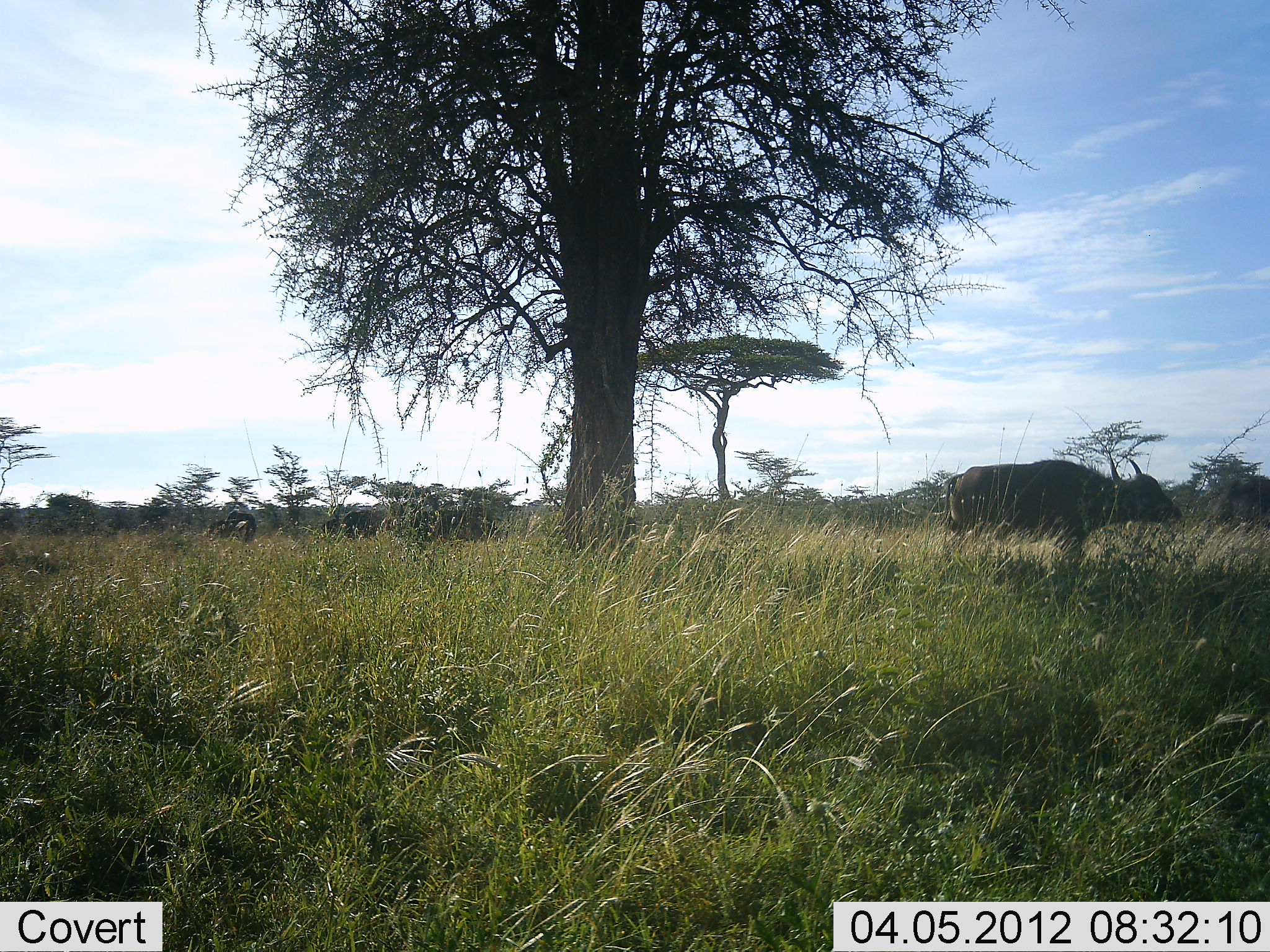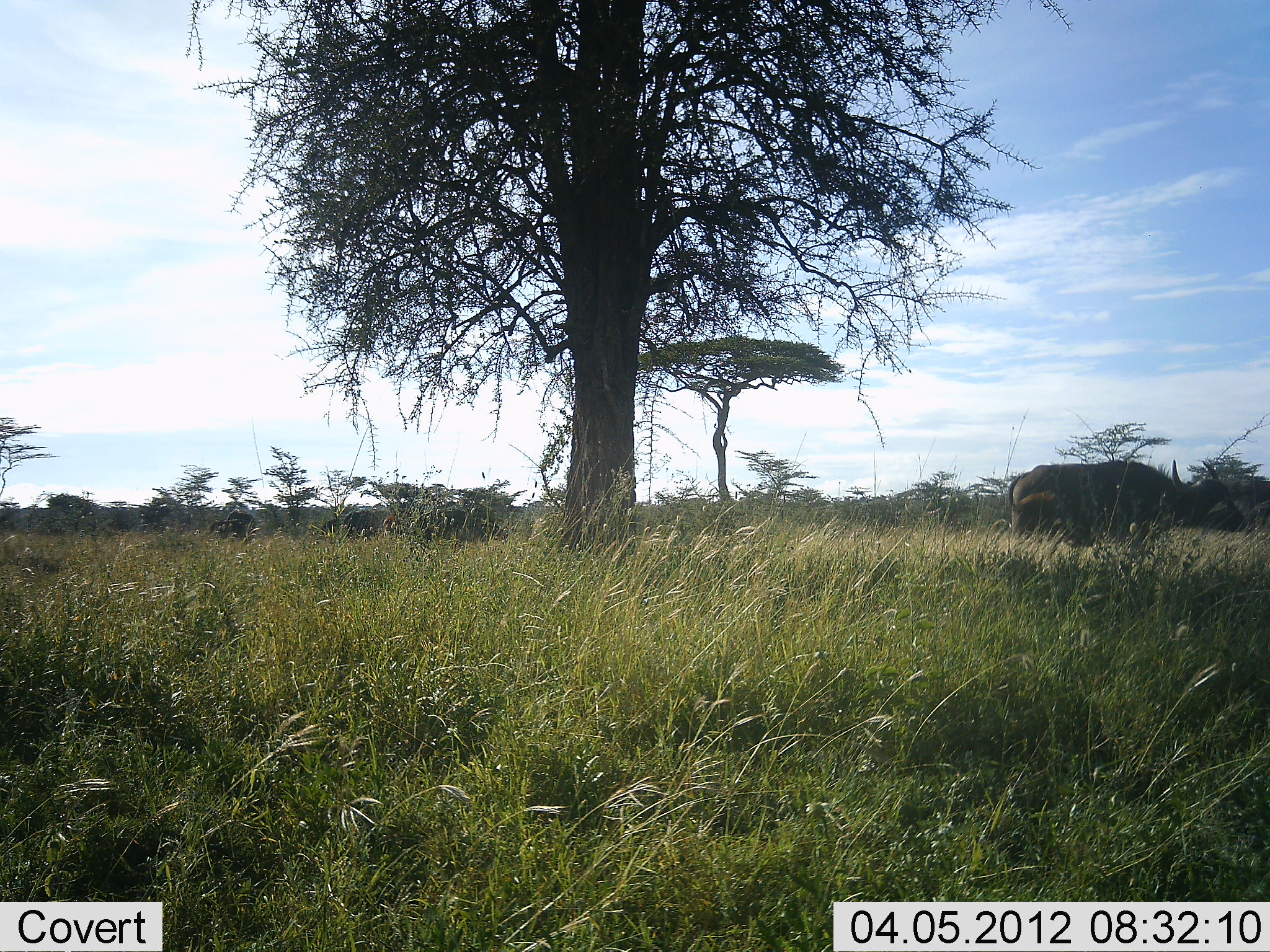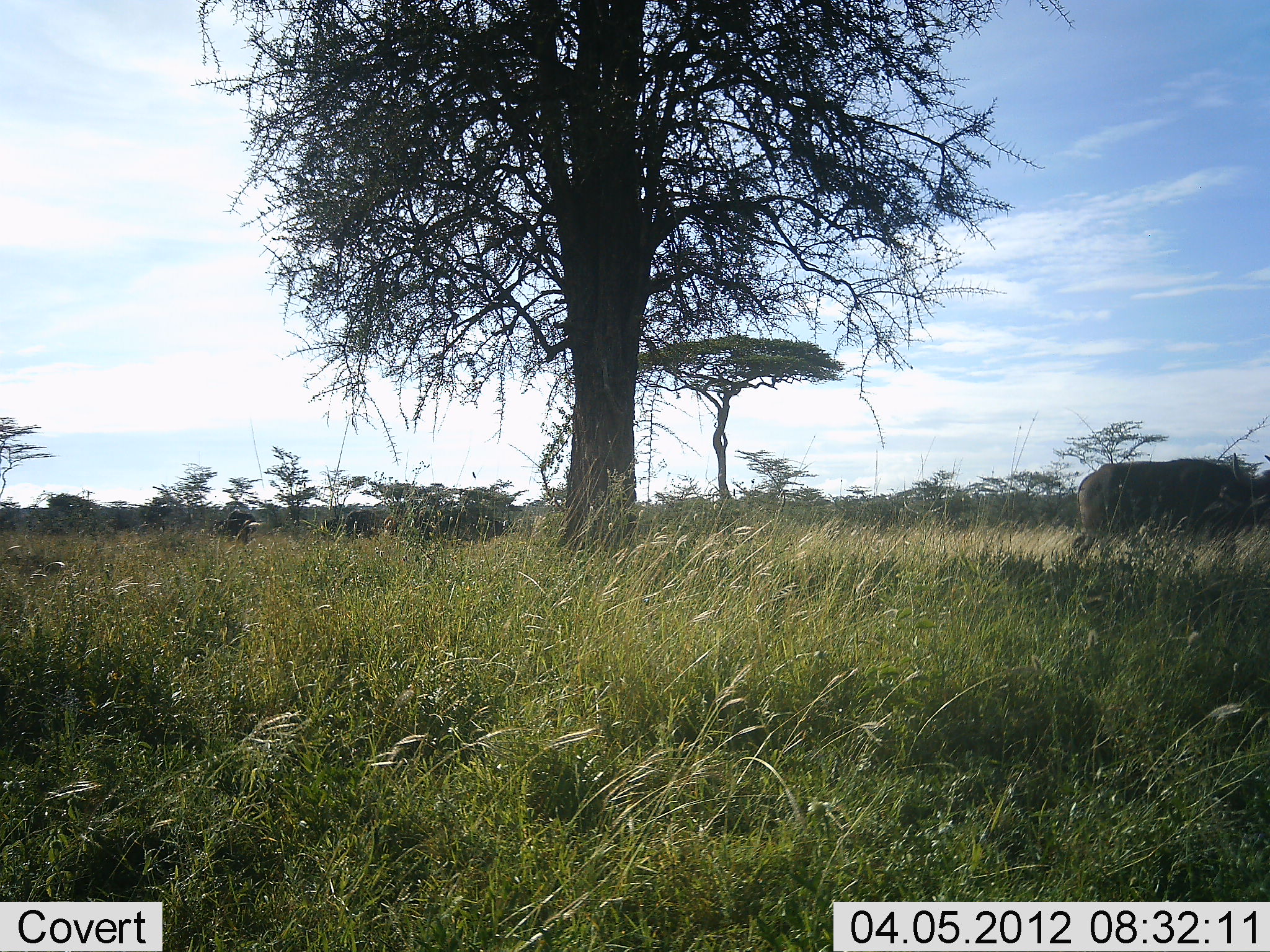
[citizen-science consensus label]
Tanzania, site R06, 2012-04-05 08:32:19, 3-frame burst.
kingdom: Animalia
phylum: Chordata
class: Mammalia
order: Artiodactyla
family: Bovidae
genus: Syncerus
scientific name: Syncerus caffer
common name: cape buffalo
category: buffalo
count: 1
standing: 18%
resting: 0%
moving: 88%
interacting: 0%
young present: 0%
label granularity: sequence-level